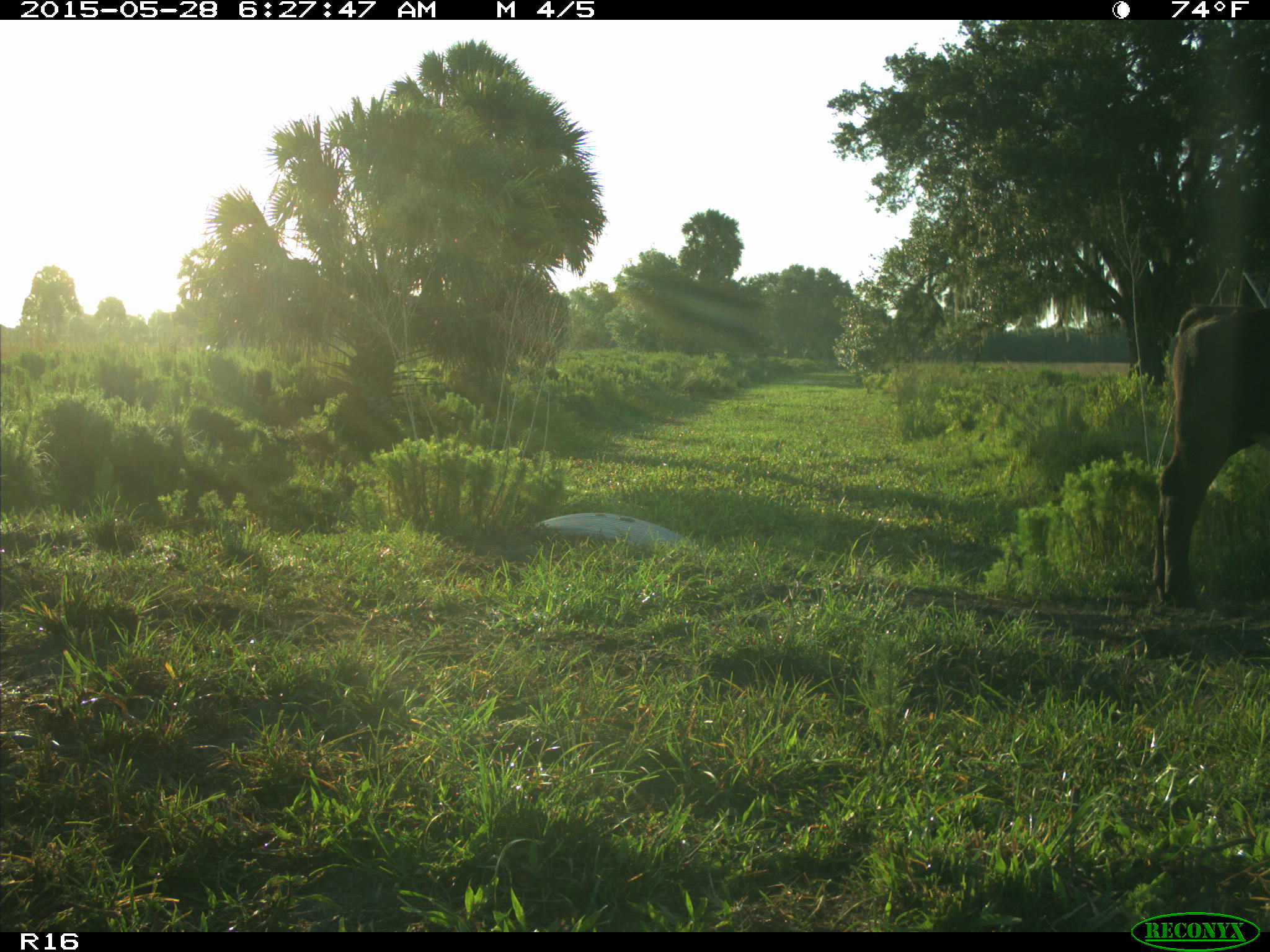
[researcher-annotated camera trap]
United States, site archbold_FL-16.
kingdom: Animalia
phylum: Chordata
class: Mammalia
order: Artiodactyla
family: Bovidae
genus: Bos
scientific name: Bos taurus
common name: domestic cow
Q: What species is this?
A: Bos taurus (domestic cow).